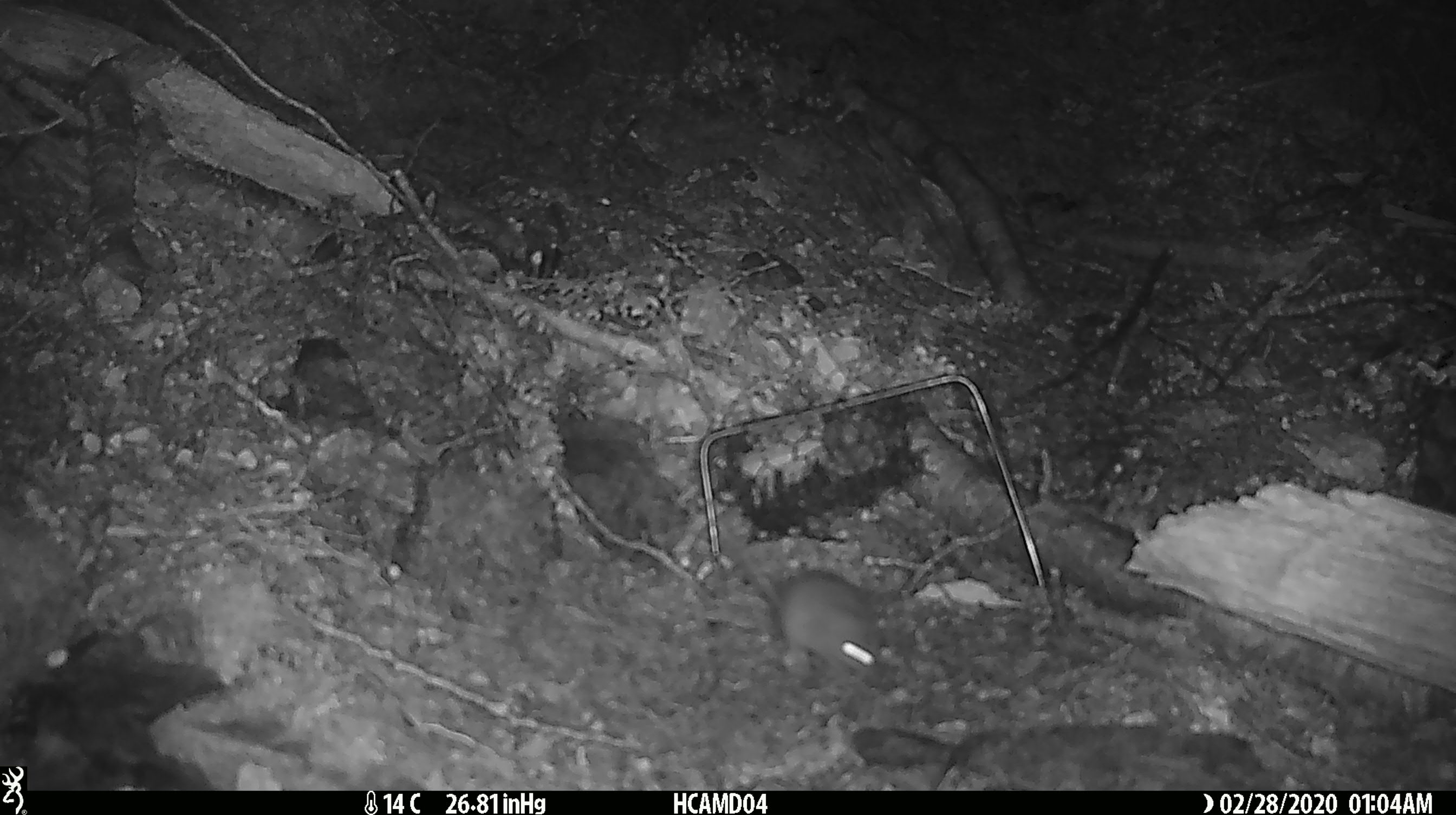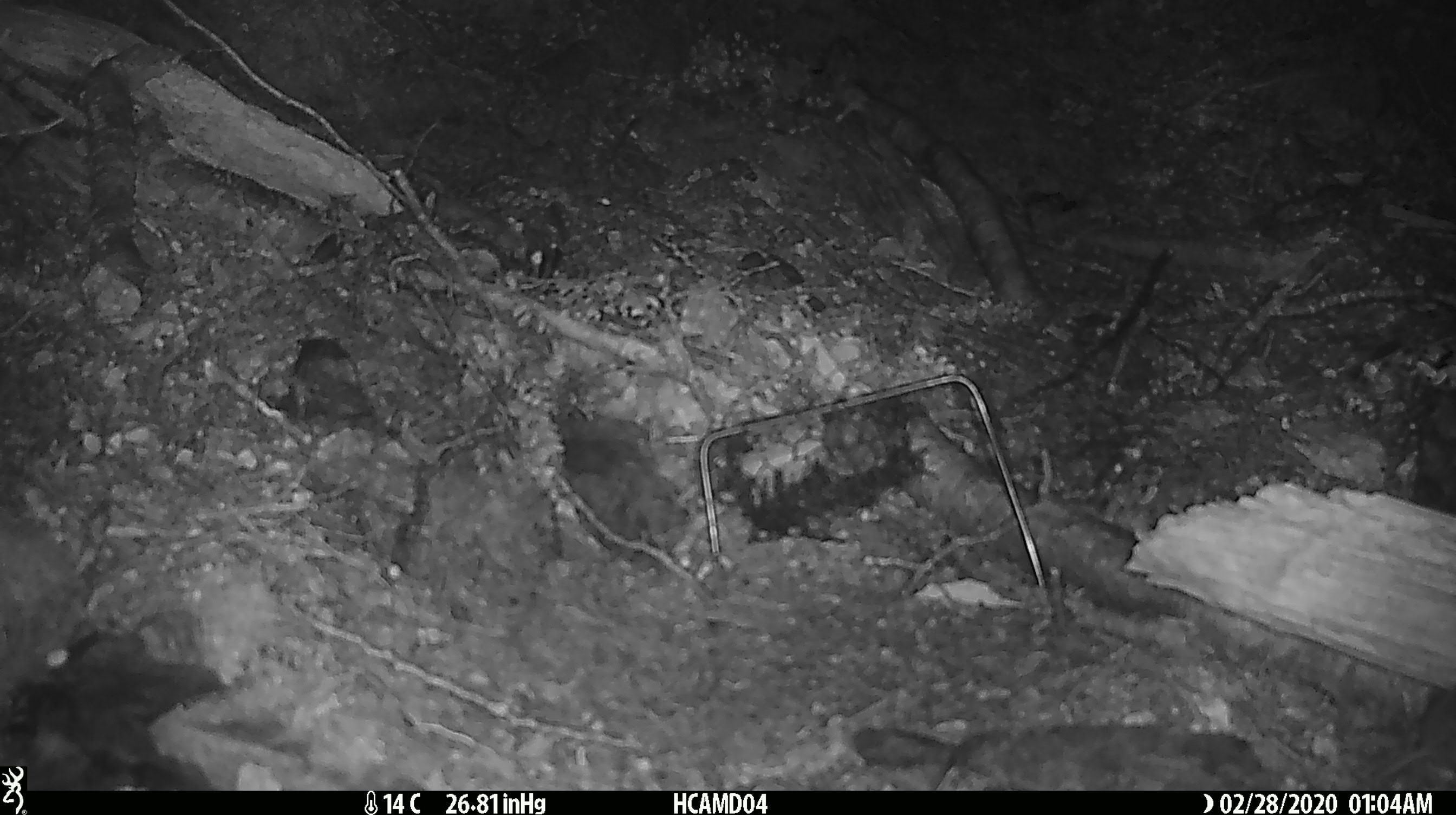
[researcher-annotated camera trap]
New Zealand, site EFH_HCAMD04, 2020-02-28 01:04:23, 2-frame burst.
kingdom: Animalia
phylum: Chordata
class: Mammalia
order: Rodentia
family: Muridae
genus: Mus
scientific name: Mus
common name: mouse